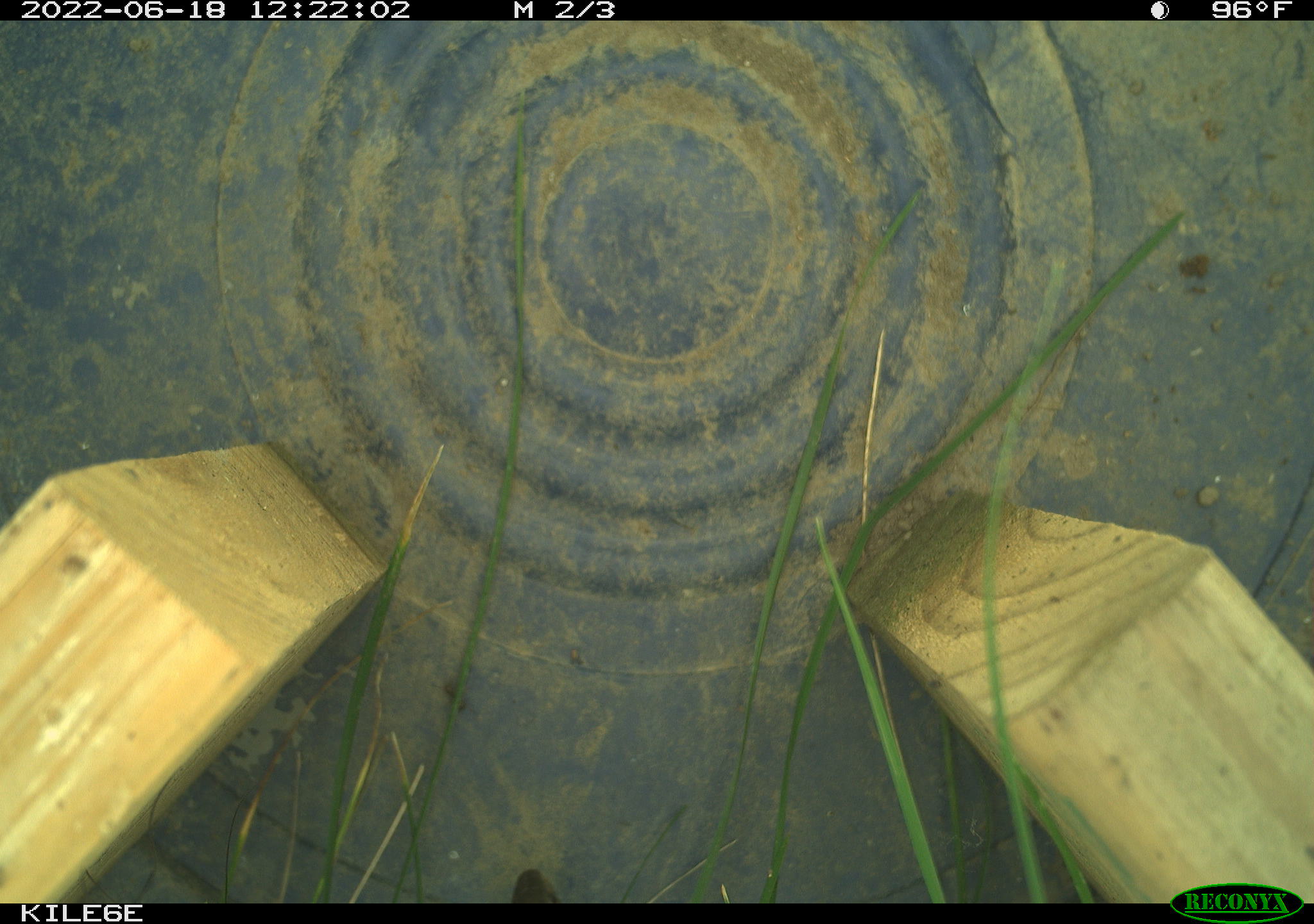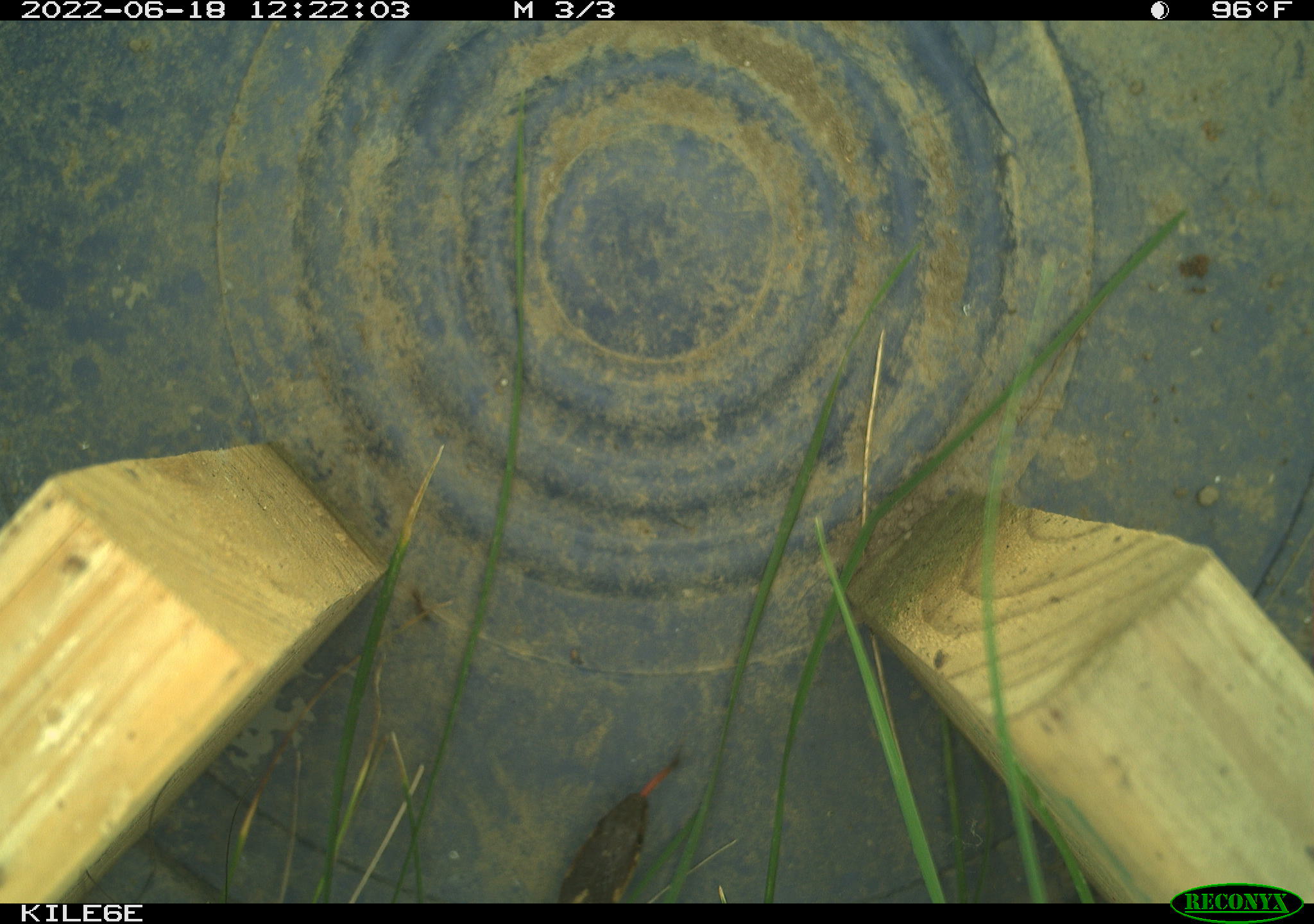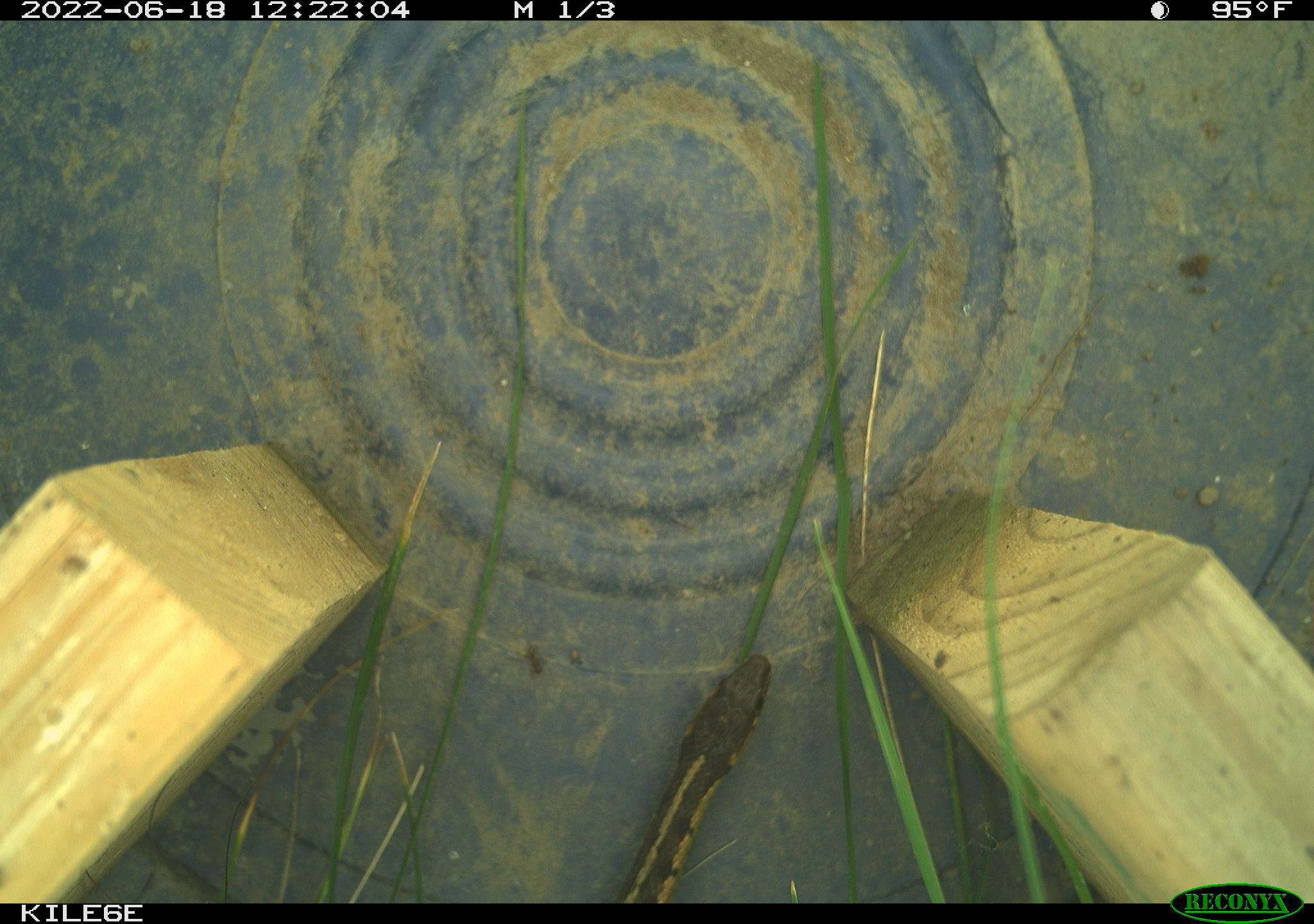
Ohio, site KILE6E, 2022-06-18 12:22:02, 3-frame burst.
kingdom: Animalia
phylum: Chordata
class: Reptilia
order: Squamata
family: Colubridae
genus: Thamnophis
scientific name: Thamnophis sirtalis sirtalis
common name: eastern gartersnake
Eastern gartersnake (Thamnophis sirtalis sirtalis).